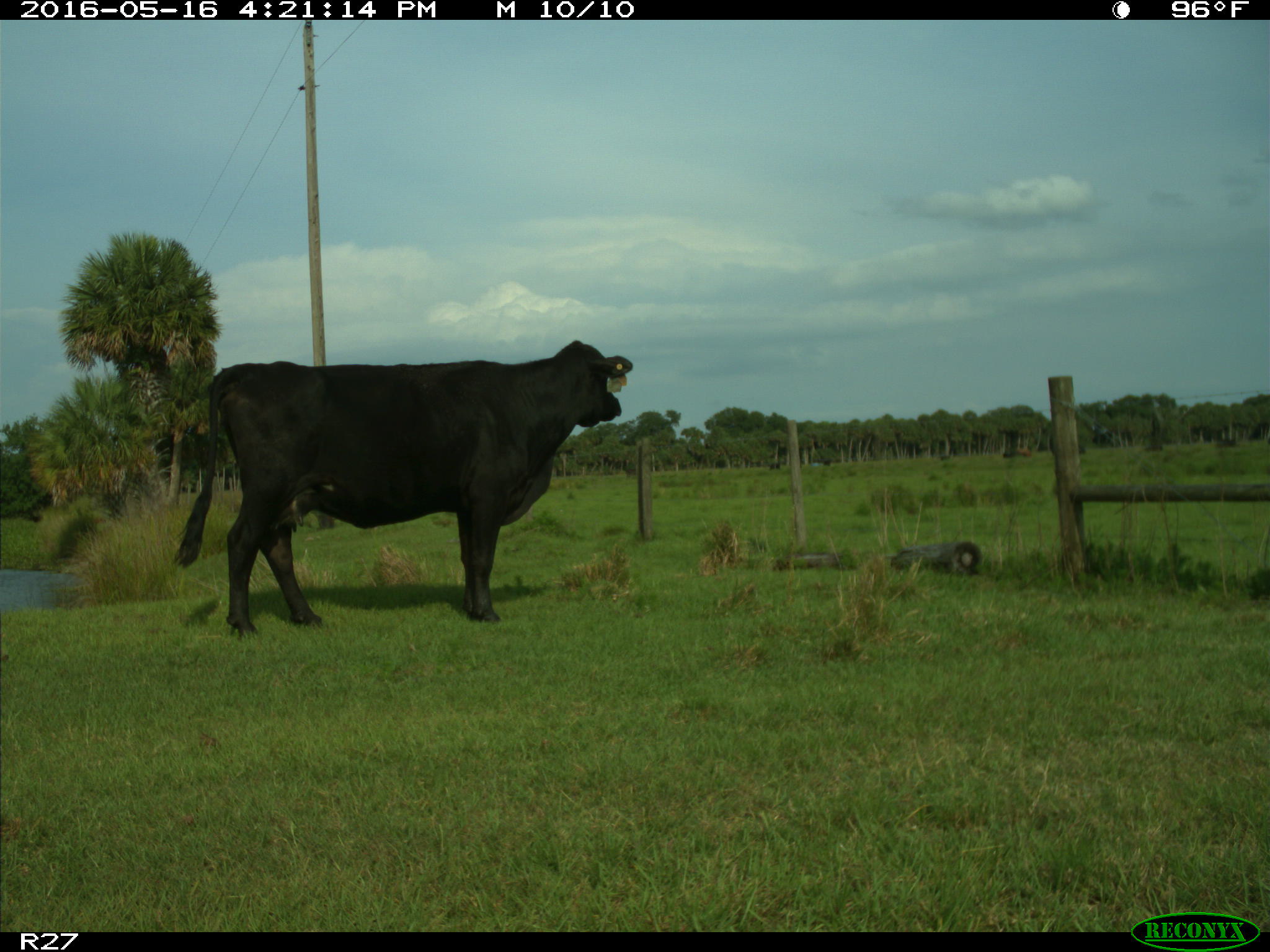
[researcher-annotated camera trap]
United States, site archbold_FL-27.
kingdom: Animalia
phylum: Chordata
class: Mammalia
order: Artiodactyla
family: Bovidae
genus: Bos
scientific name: Bos taurus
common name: domestic cow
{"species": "Bos taurus (domestic cow)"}